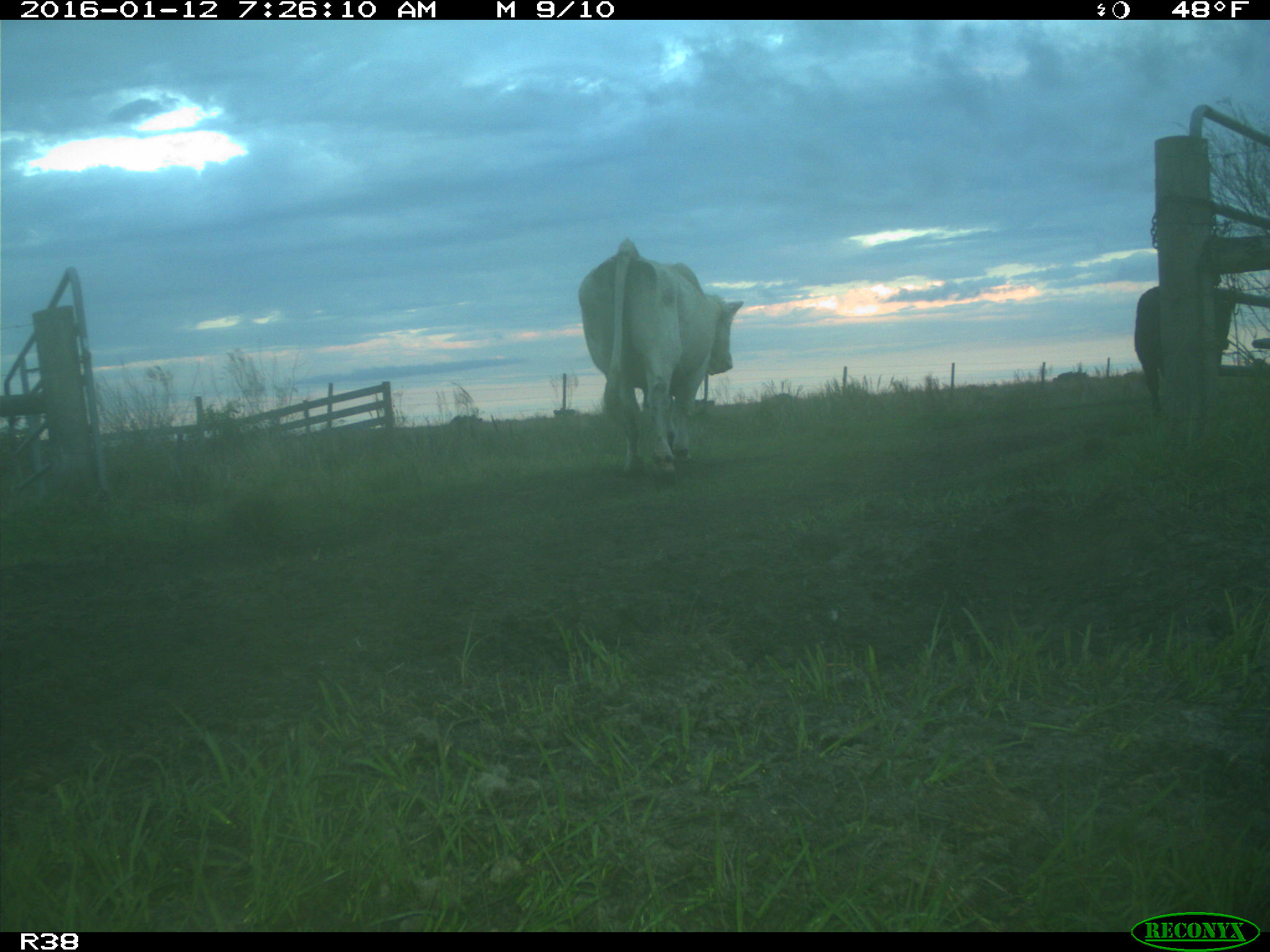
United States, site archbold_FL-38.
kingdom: Animalia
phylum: Chordata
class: Mammalia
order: Artiodactyla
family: Bovidae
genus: Bos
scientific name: Bos taurus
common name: domestic cow